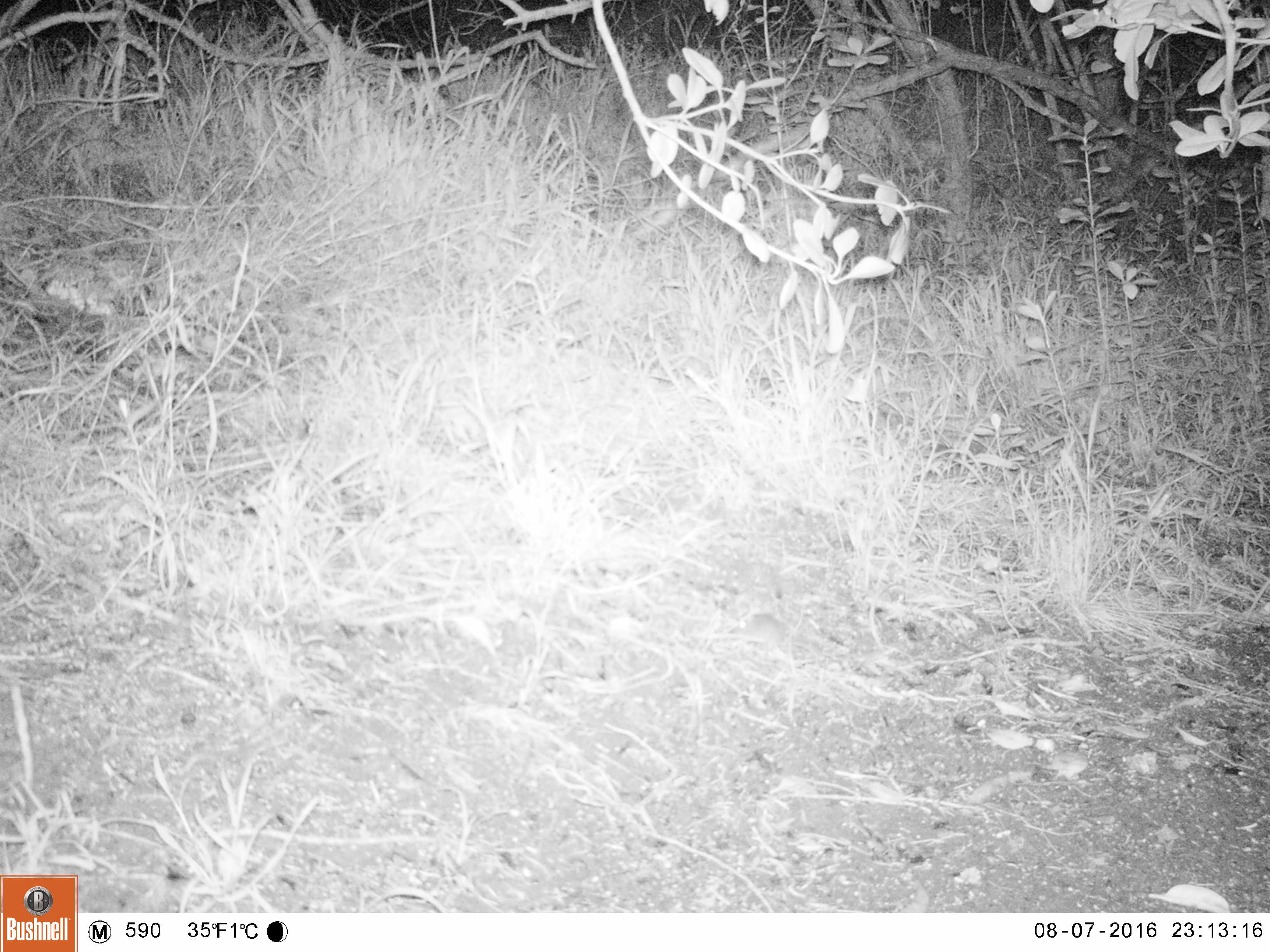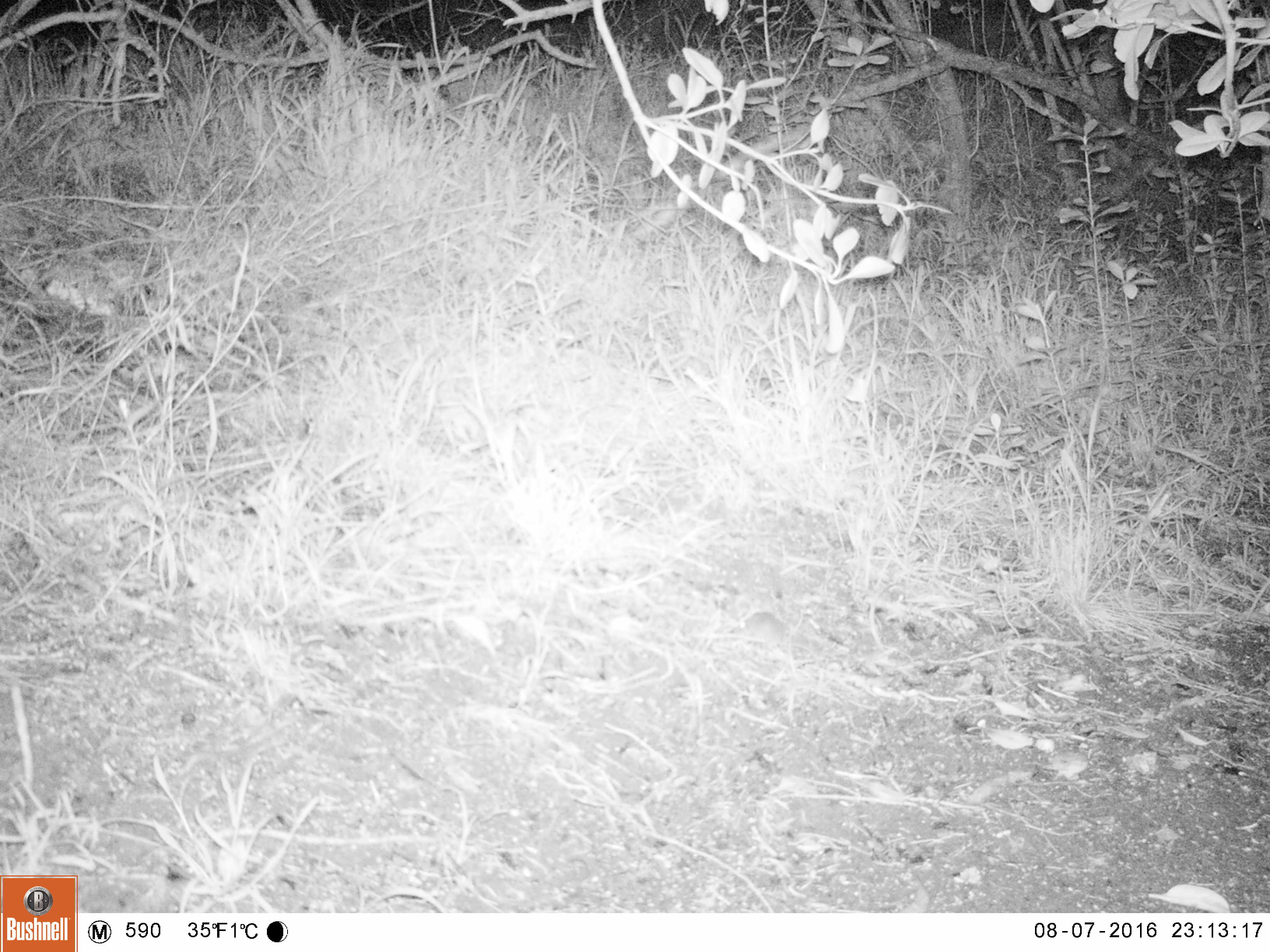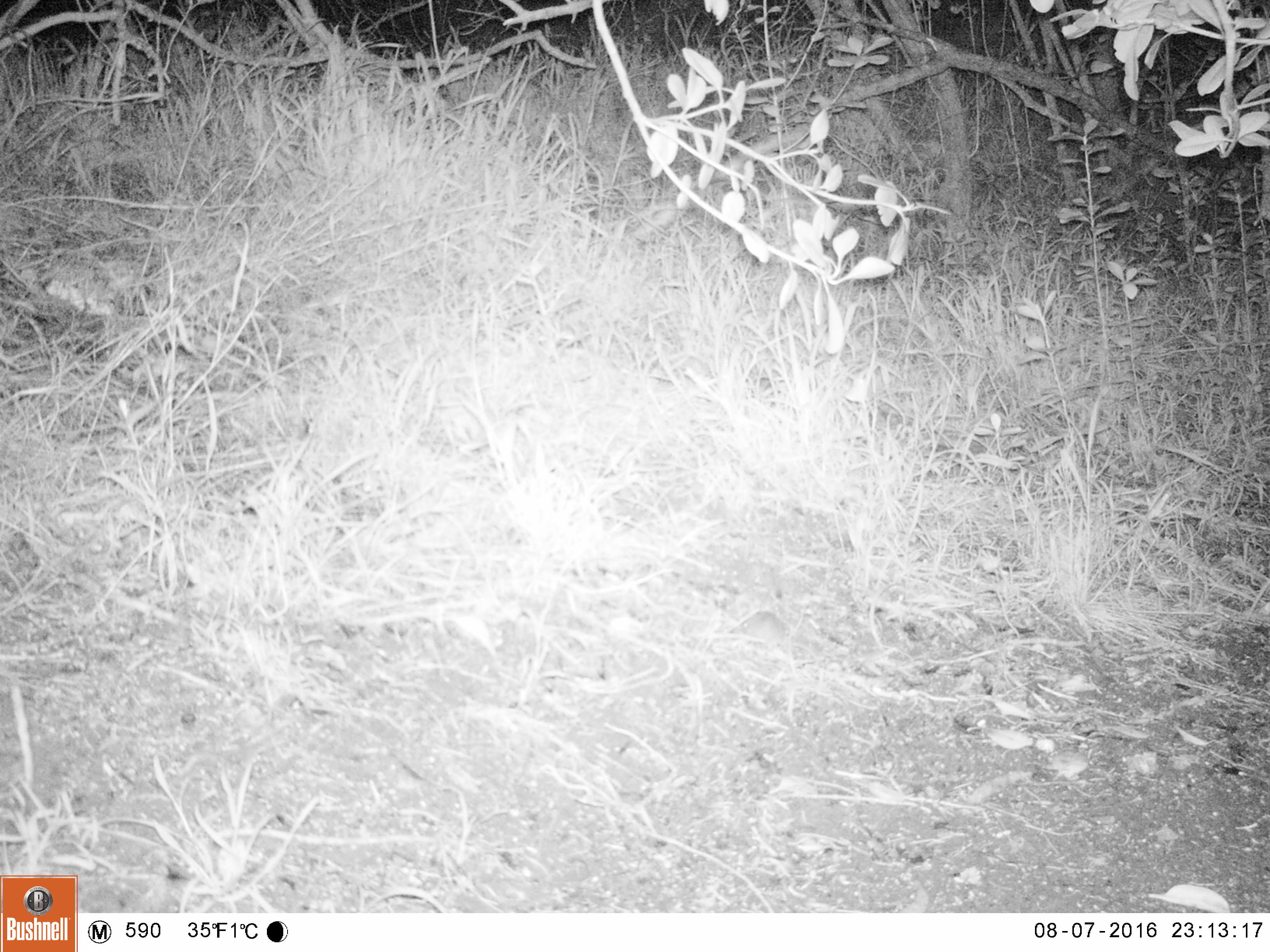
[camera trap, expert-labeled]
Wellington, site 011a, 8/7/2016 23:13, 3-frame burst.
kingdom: Animalia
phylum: Chordata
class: Mammalia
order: Rodentia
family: Muridae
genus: Mus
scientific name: Mus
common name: mouse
Mouse (Mus).